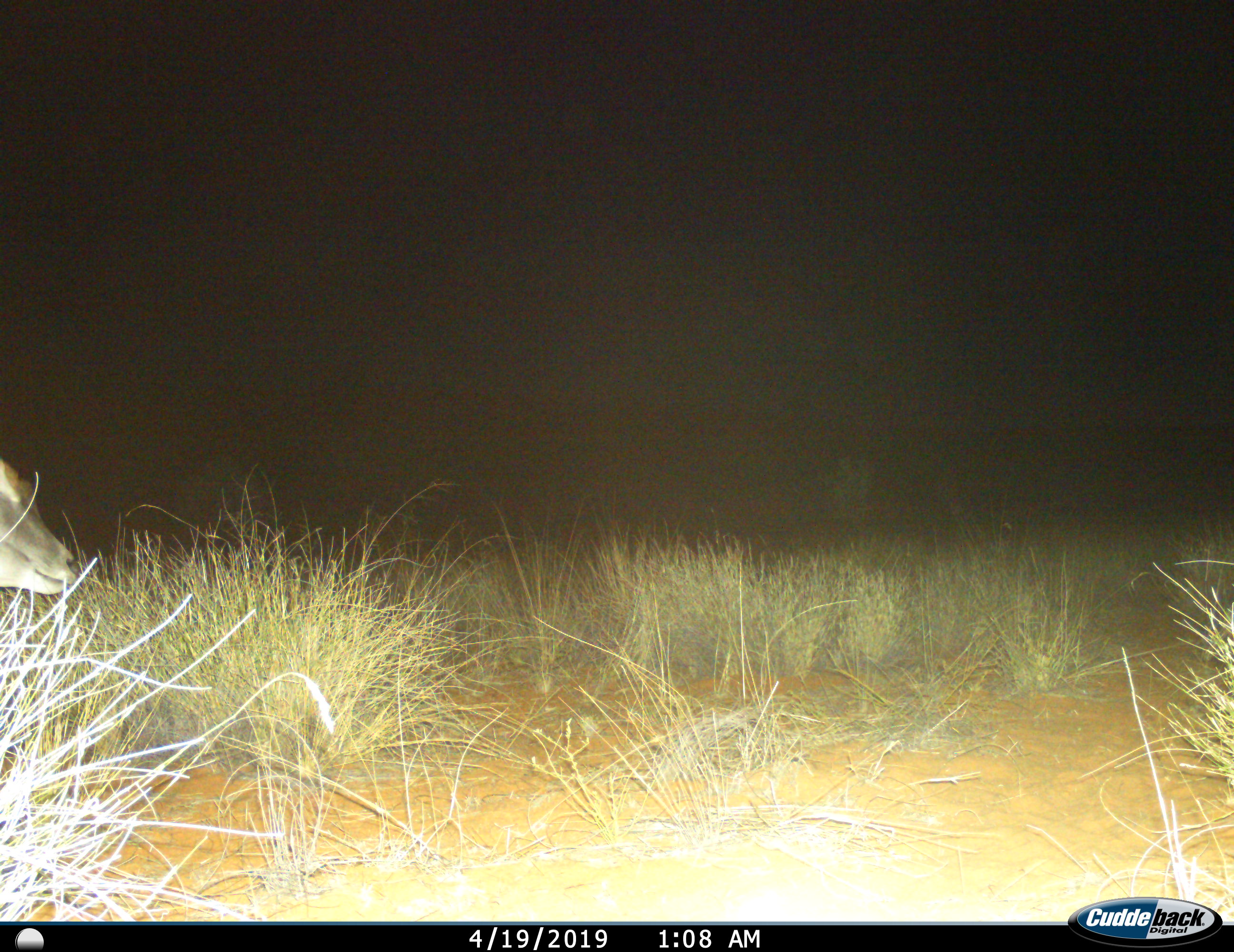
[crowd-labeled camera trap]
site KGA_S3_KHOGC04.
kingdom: Animalia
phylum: Chordata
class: Mammalia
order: Artiodactyla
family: Bovidae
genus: Tragelaphus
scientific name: Tragelaphus oryx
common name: eland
Eland (Tragelaphus oryx), count 1. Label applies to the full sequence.